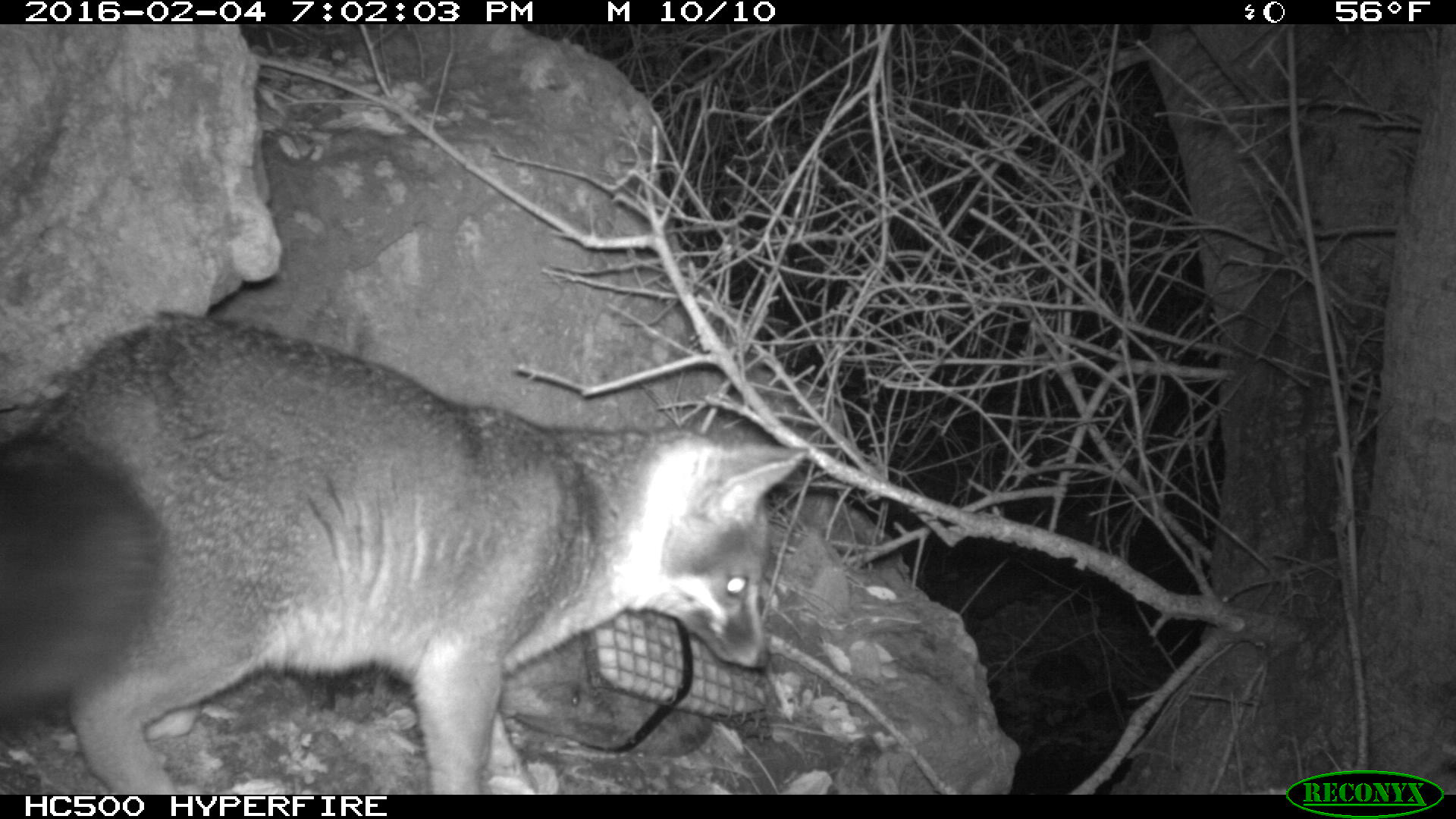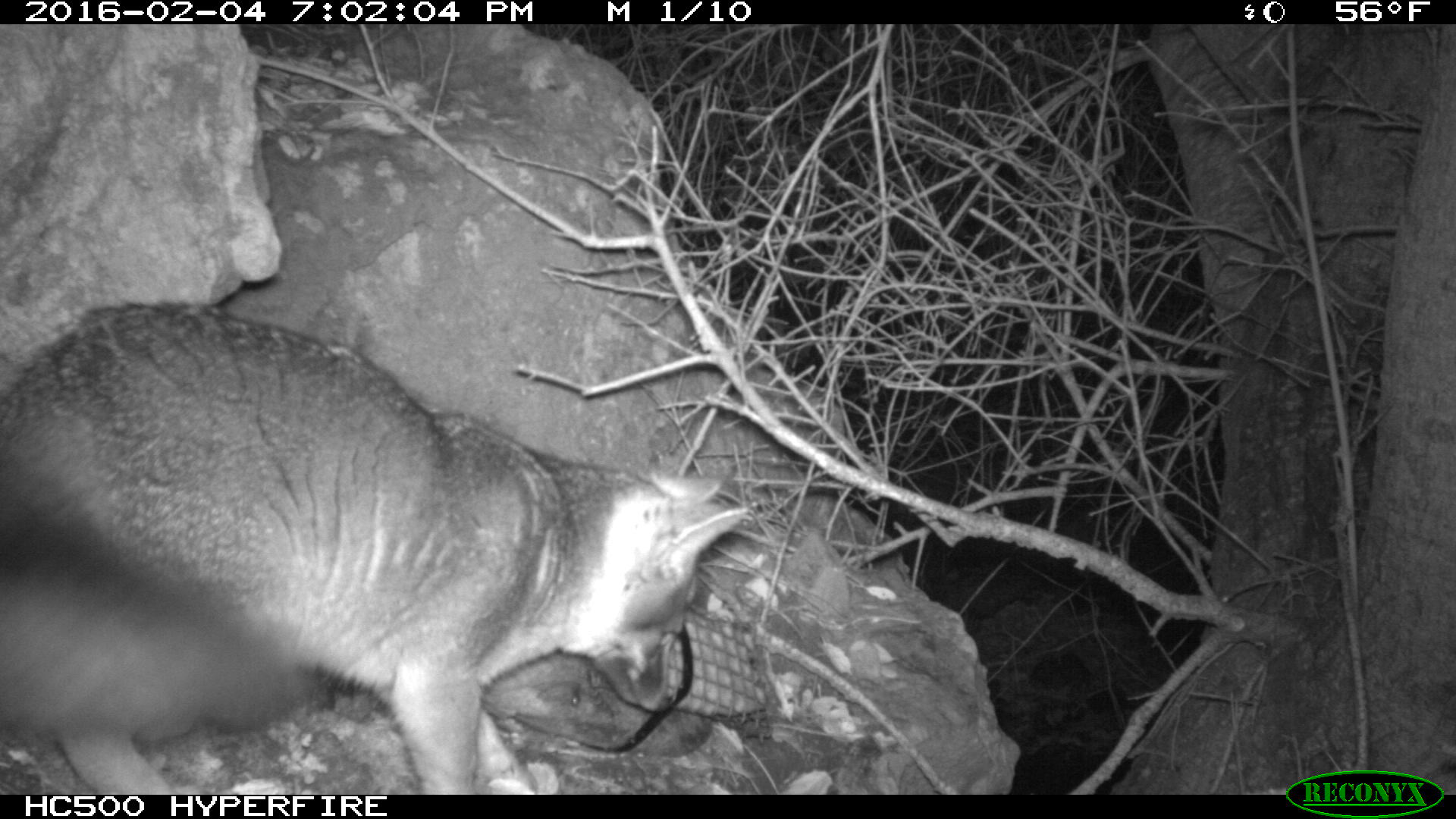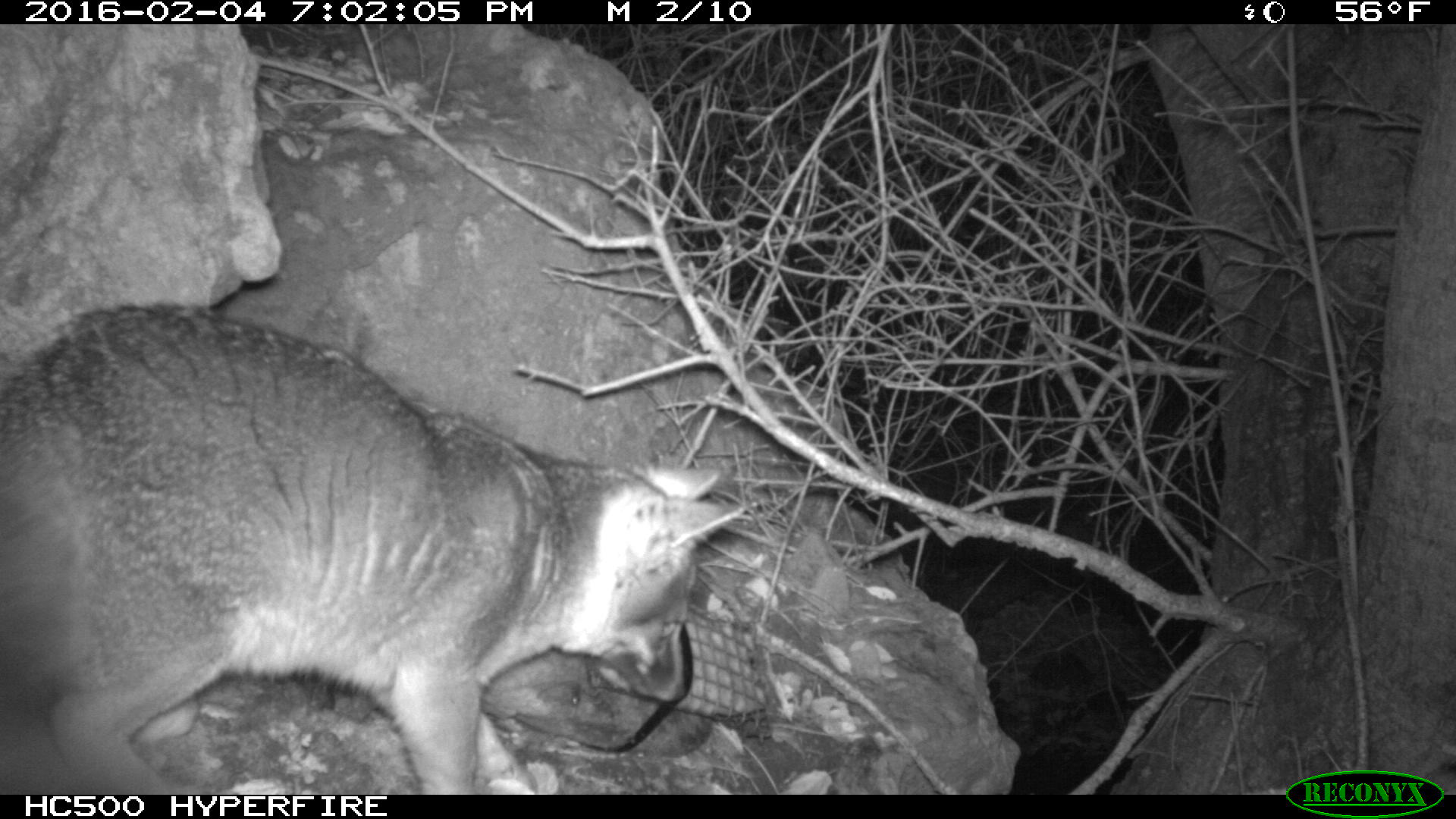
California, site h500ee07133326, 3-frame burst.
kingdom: Animalia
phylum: Chordata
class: Mammalia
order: Carnivora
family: Canidae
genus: Urocyon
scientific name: Urocyon littoralis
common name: island fox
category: fox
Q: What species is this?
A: Fox (island fox) (Urocyon littoralis).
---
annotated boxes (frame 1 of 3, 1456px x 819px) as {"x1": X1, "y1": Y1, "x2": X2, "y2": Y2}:
fox: {"x1": 0, "y1": 309, "x2": 809, "y2": 794}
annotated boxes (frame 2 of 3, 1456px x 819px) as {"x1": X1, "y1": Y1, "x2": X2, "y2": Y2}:
fox: {"x1": 0, "y1": 301, "x2": 750, "y2": 792}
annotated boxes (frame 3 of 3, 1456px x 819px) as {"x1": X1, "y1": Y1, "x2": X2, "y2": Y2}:
fox: {"x1": 0, "y1": 304, "x2": 742, "y2": 794}